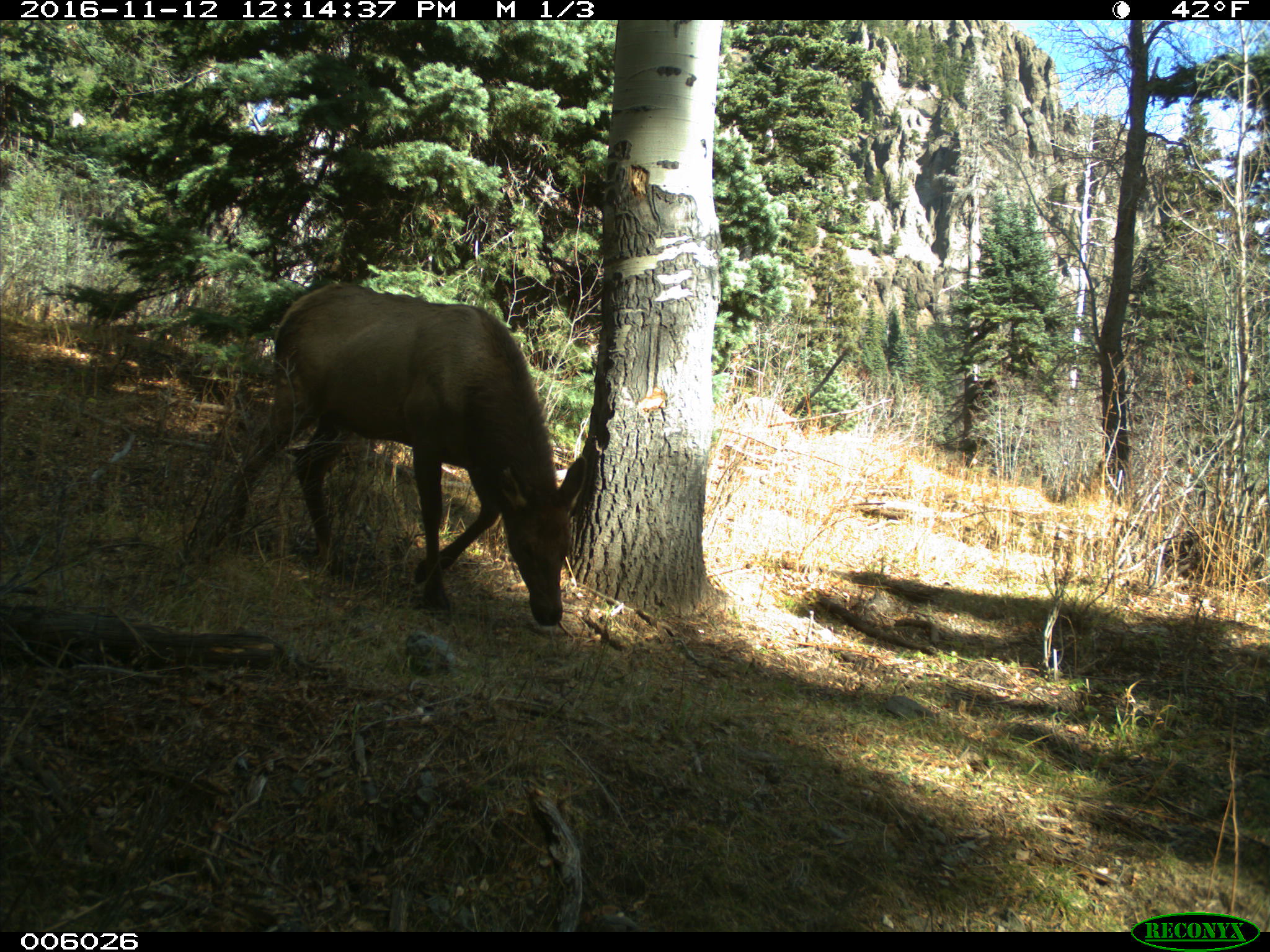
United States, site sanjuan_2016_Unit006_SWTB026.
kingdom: Animalia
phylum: Chordata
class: Mammalia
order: Artiodactyla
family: Cervidae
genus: Cervus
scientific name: Cervus elaphus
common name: red deer